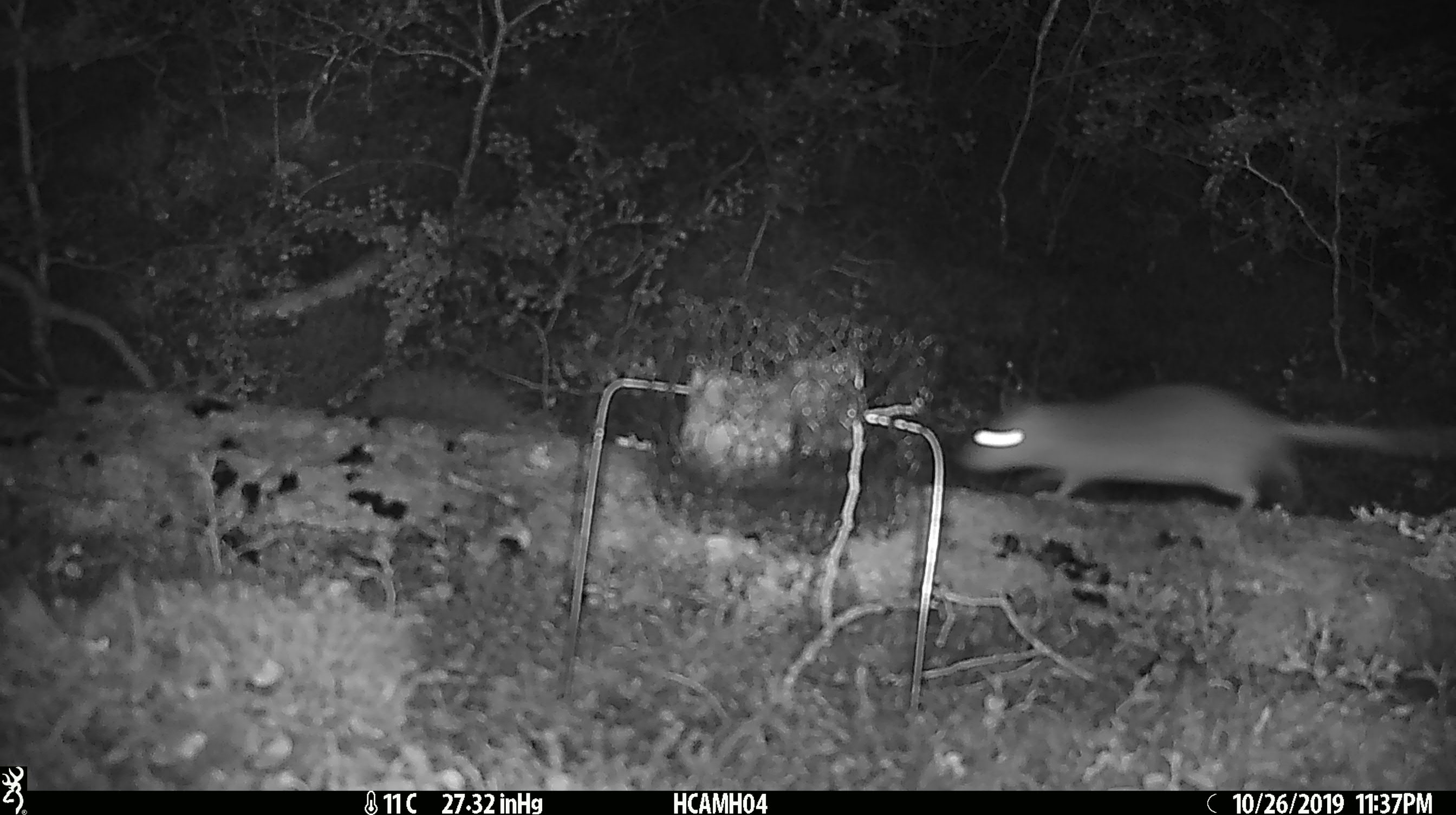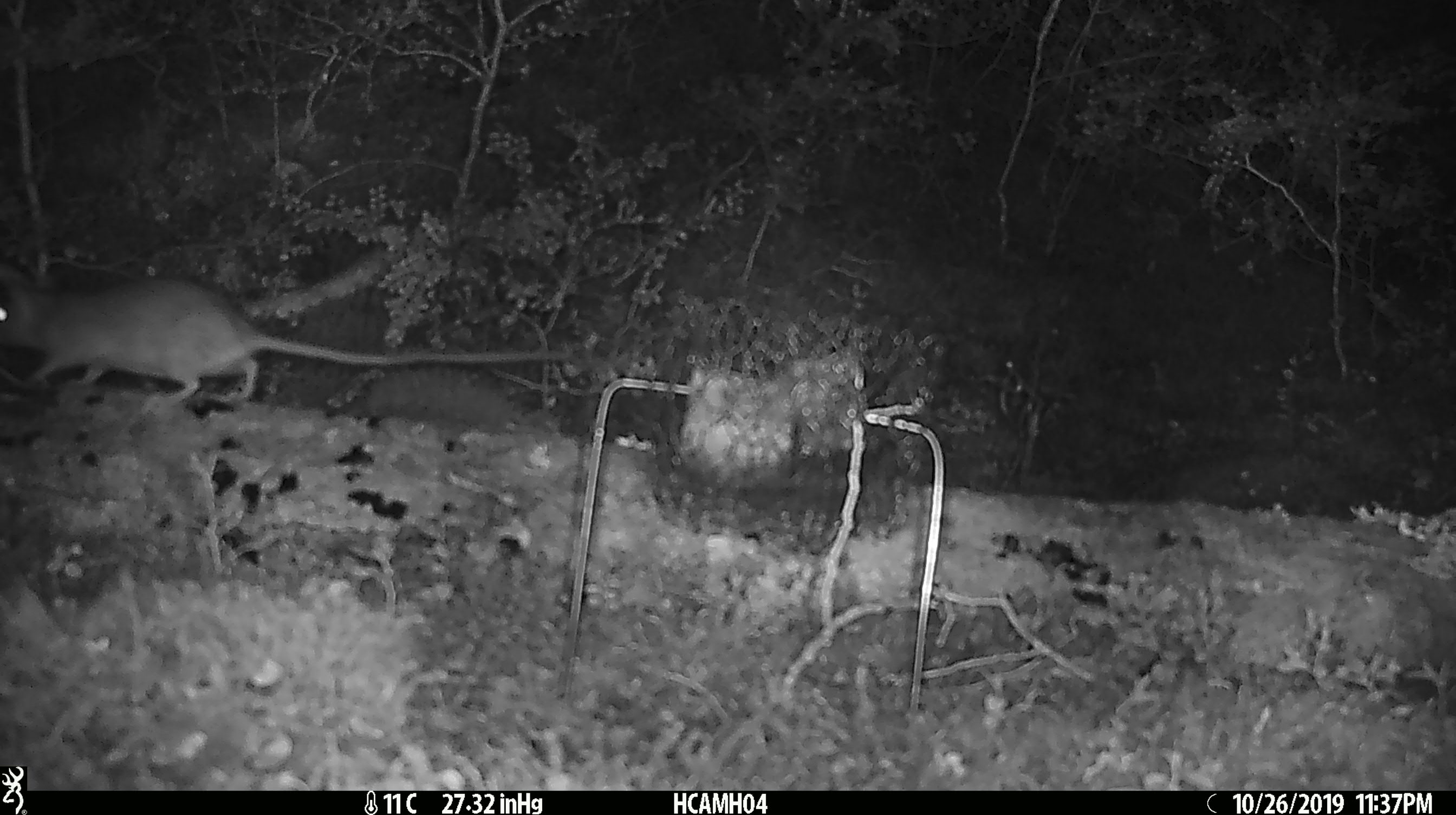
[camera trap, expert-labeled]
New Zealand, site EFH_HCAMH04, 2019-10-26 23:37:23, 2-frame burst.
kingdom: Animalia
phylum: Chordata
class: Mammalia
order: Rodentia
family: Muridae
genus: Rattus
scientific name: Rattus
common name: rat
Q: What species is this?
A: Rat (Rattus).